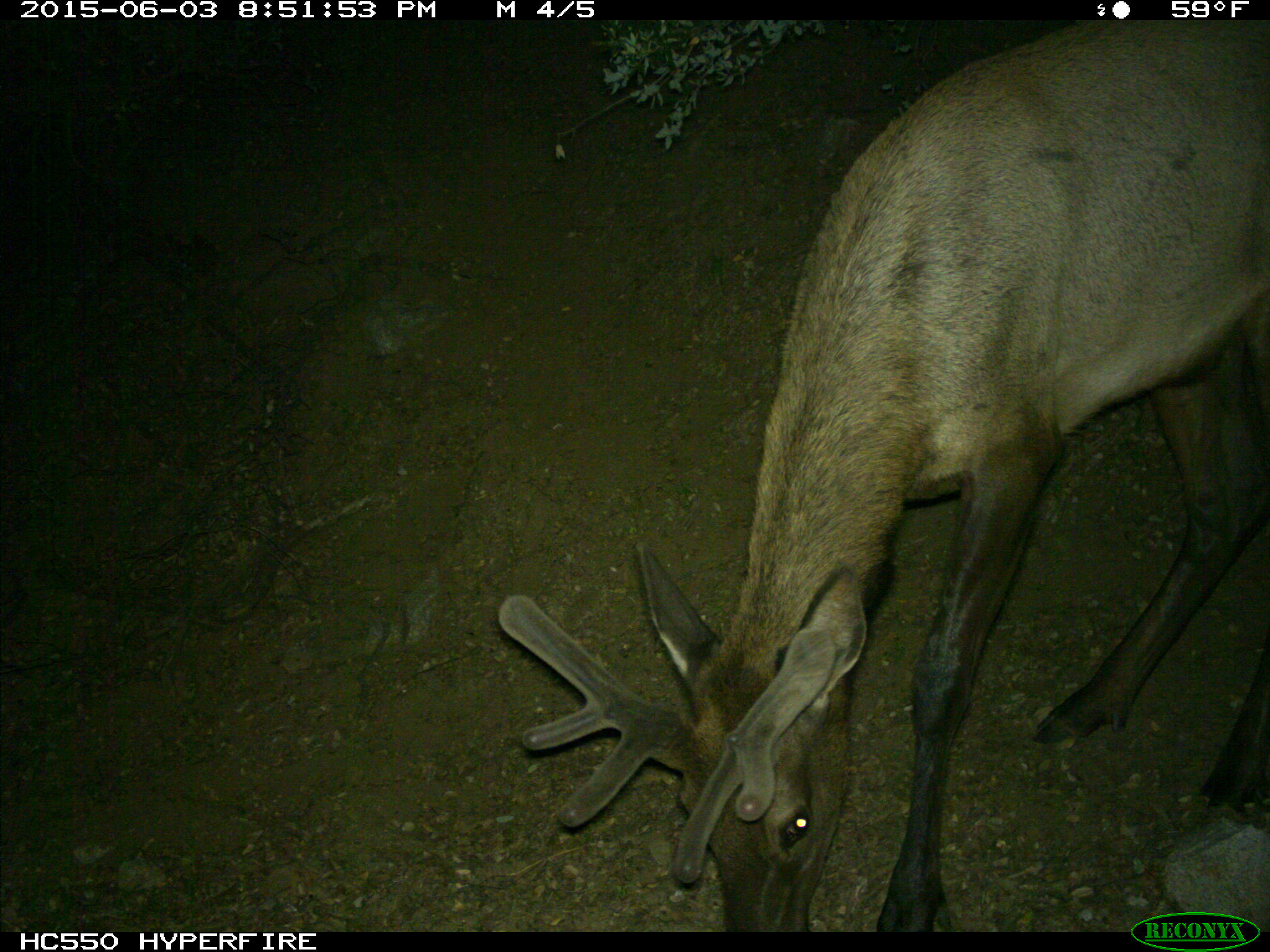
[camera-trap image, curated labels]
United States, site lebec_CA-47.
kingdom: Animalia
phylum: Chordata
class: Mammalia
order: Artiodactyla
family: Cervidae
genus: Cervus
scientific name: Cervus canadensis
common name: elk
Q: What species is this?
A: Cervus canadensis (elk).